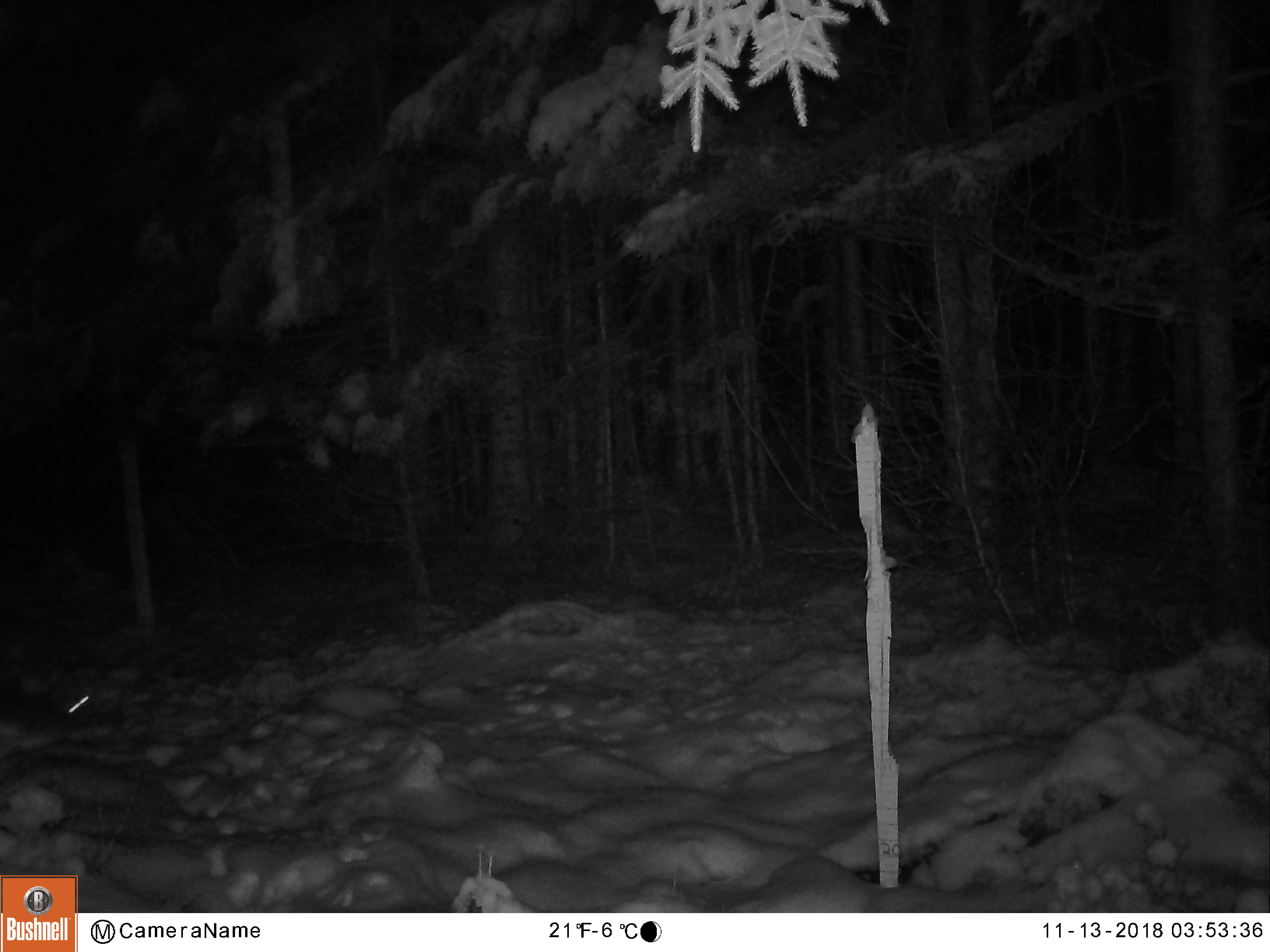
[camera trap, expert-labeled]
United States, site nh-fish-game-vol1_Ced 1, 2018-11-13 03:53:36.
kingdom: Animalia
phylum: Chordata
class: Mammalia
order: Lagomorpha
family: Leporidae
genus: Lepus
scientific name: Lepus americanus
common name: snowshoe hare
Snowshoe hare (Lepus americanus).